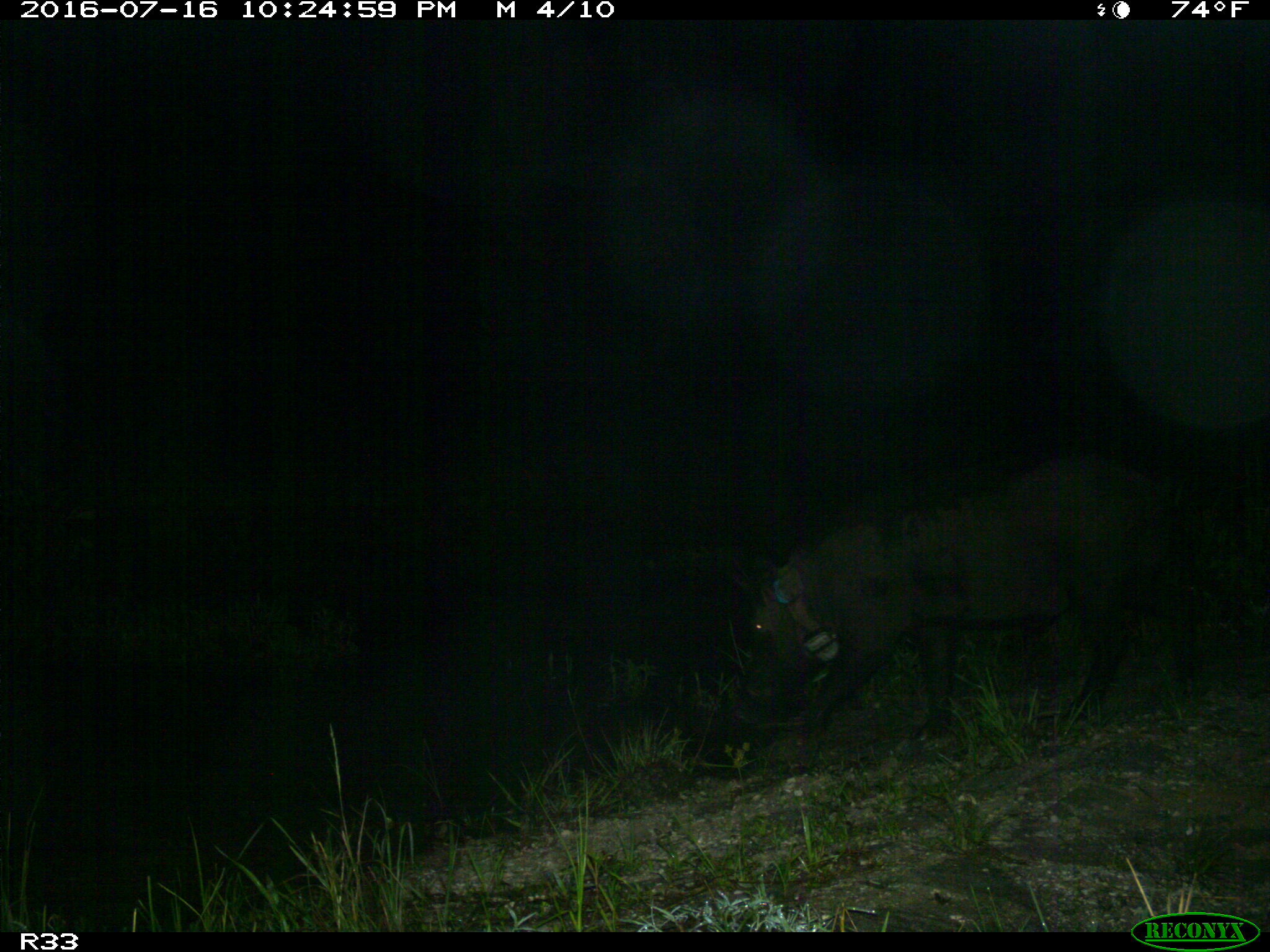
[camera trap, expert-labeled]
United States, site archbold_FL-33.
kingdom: Animalia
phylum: Chordata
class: Mammalia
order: Artiodactyla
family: Suidae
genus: Sus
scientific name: Sus scrofa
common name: wild boar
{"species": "Sus scrofa (wild boar)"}